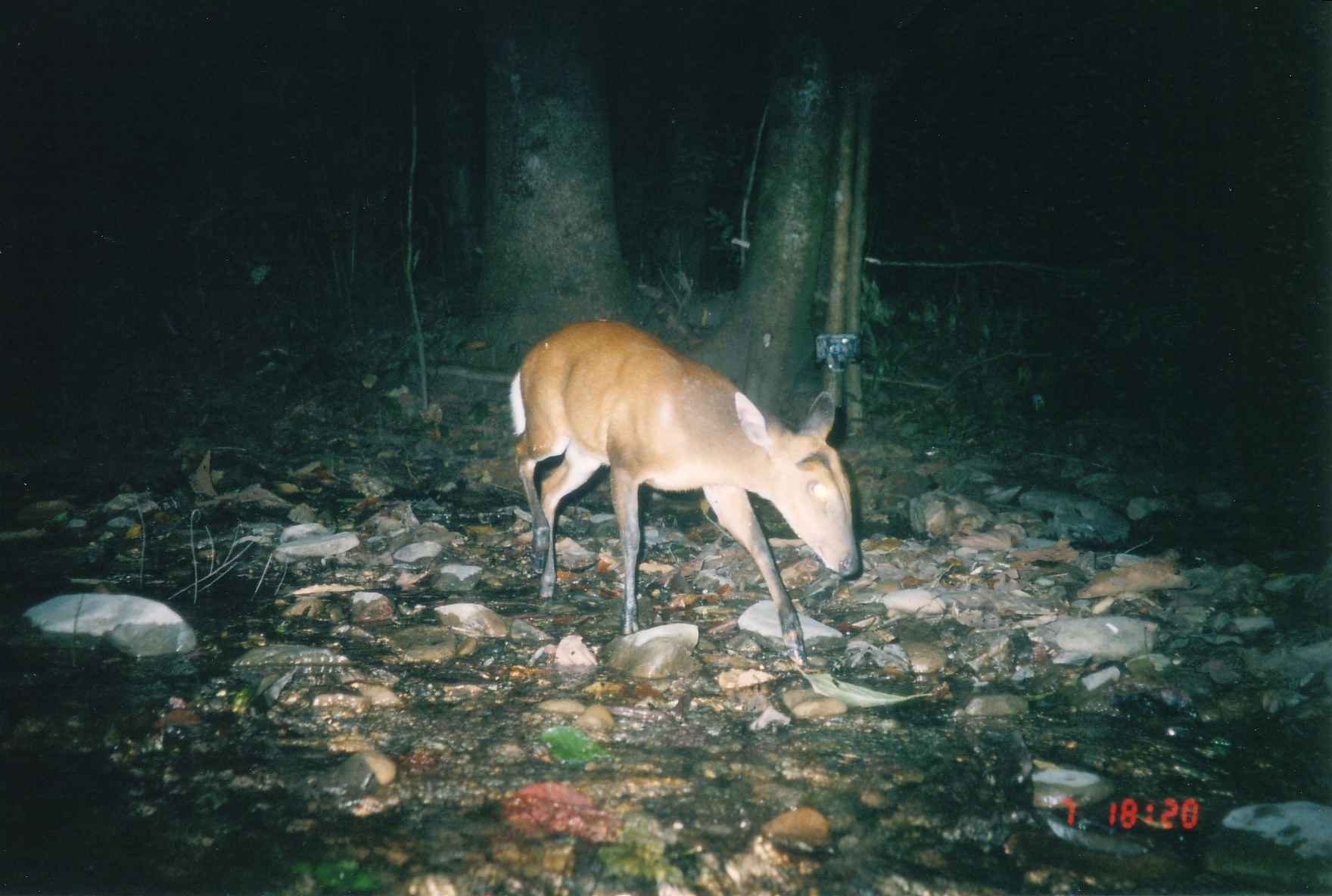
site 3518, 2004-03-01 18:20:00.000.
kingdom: Animalia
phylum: Chordata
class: Mammalia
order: Artiodactyla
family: Cervidae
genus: Muntiacus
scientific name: Muntiacus muntjak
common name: southern red muntjac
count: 1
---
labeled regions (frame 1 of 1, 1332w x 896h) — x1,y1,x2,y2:
muntiacus muntjak: 507,320,862,664